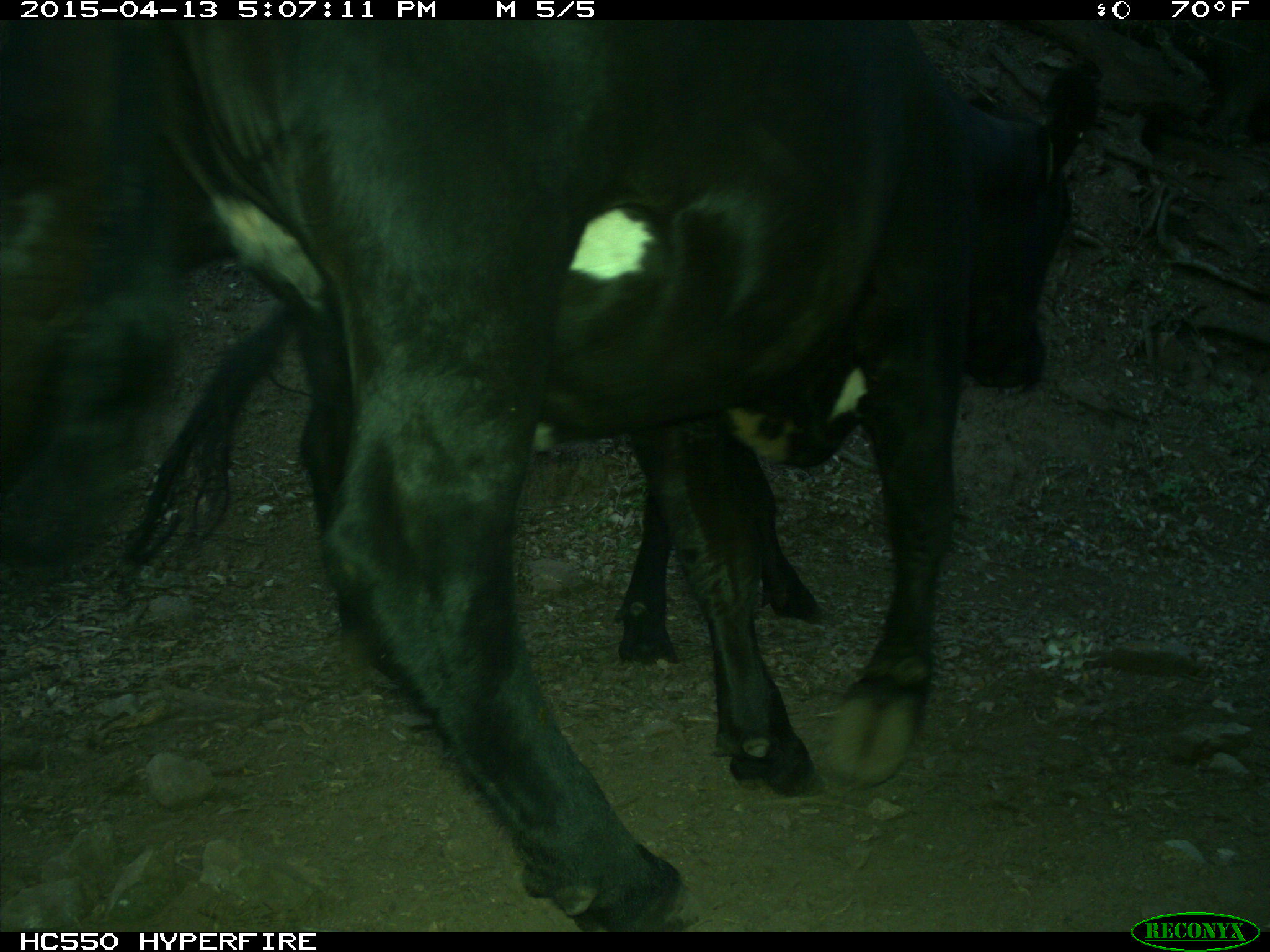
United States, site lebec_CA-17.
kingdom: Animalia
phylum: Chordata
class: Mammalia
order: Artiodactyla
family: Bovidae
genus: Bos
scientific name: Bos taurus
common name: domestic cow